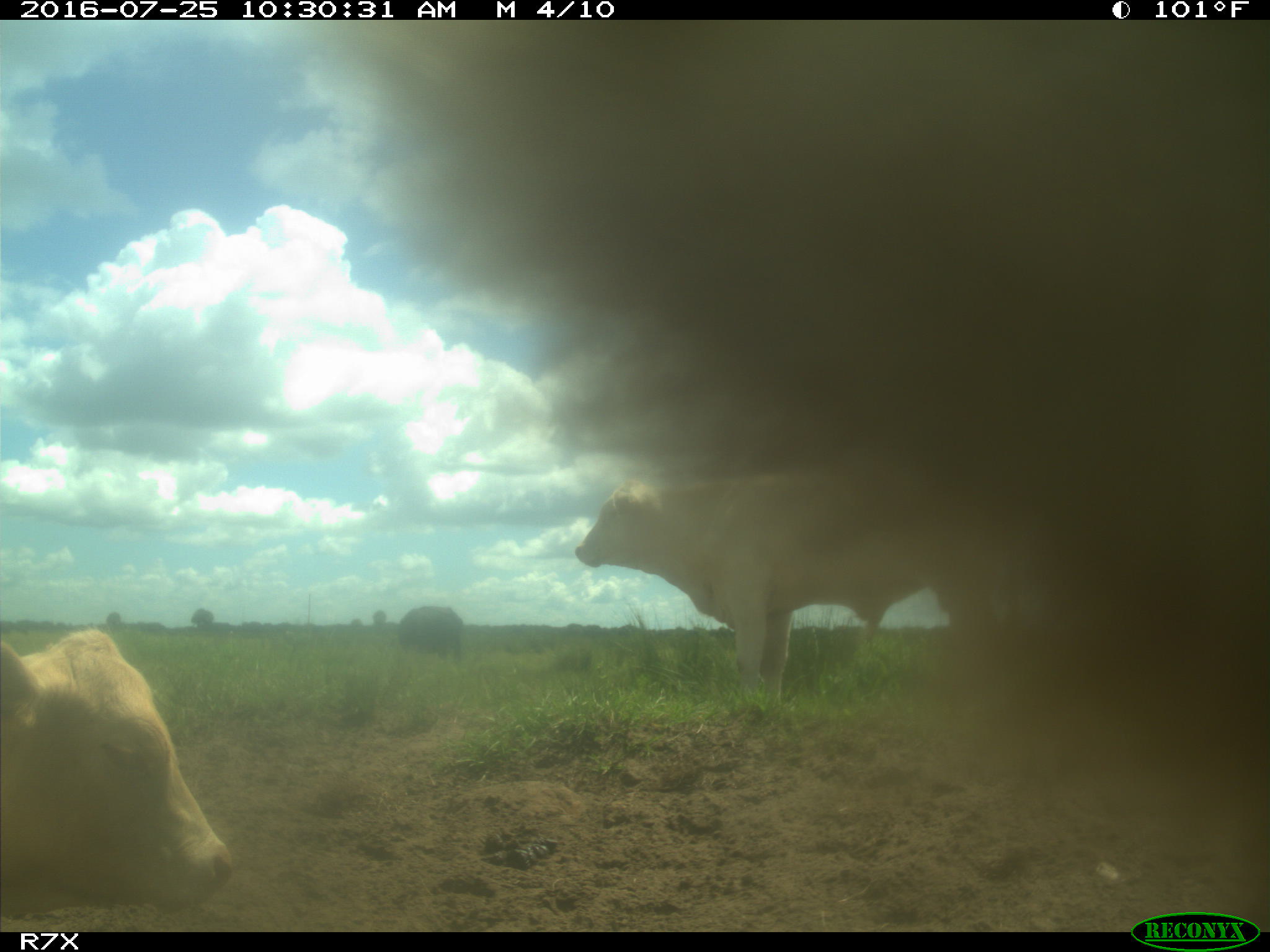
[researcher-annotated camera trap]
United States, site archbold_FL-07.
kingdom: Animalia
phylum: Chordata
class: Mammalia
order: Artiodactyla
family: Bovidae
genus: Bos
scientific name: Bos taurus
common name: domestic cow